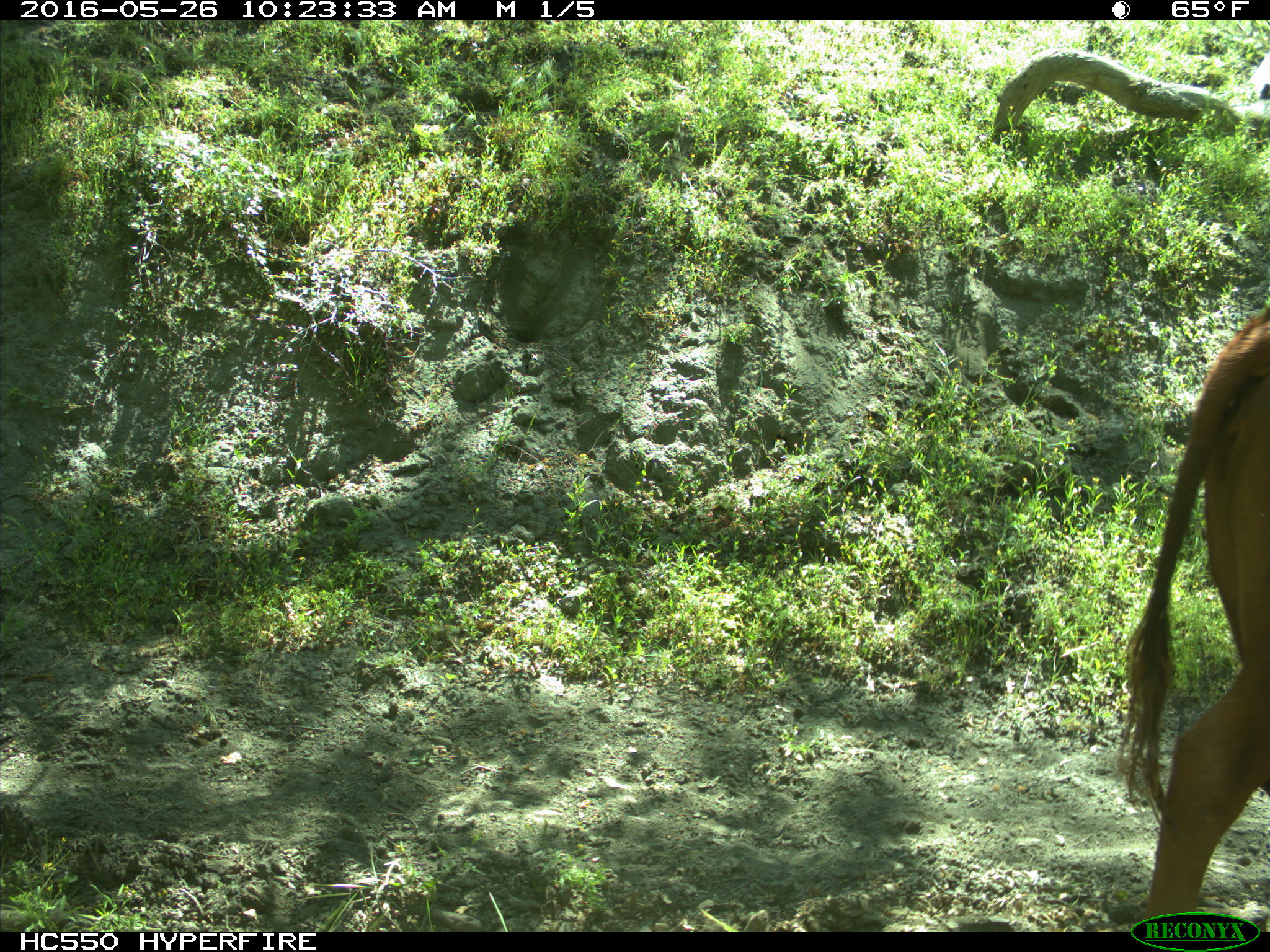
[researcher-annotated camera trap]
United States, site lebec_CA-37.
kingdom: Animalia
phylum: Chordata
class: Mammalia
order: Artiodactyla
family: Bovidae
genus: Bos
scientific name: Bos taurus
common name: domestic cow